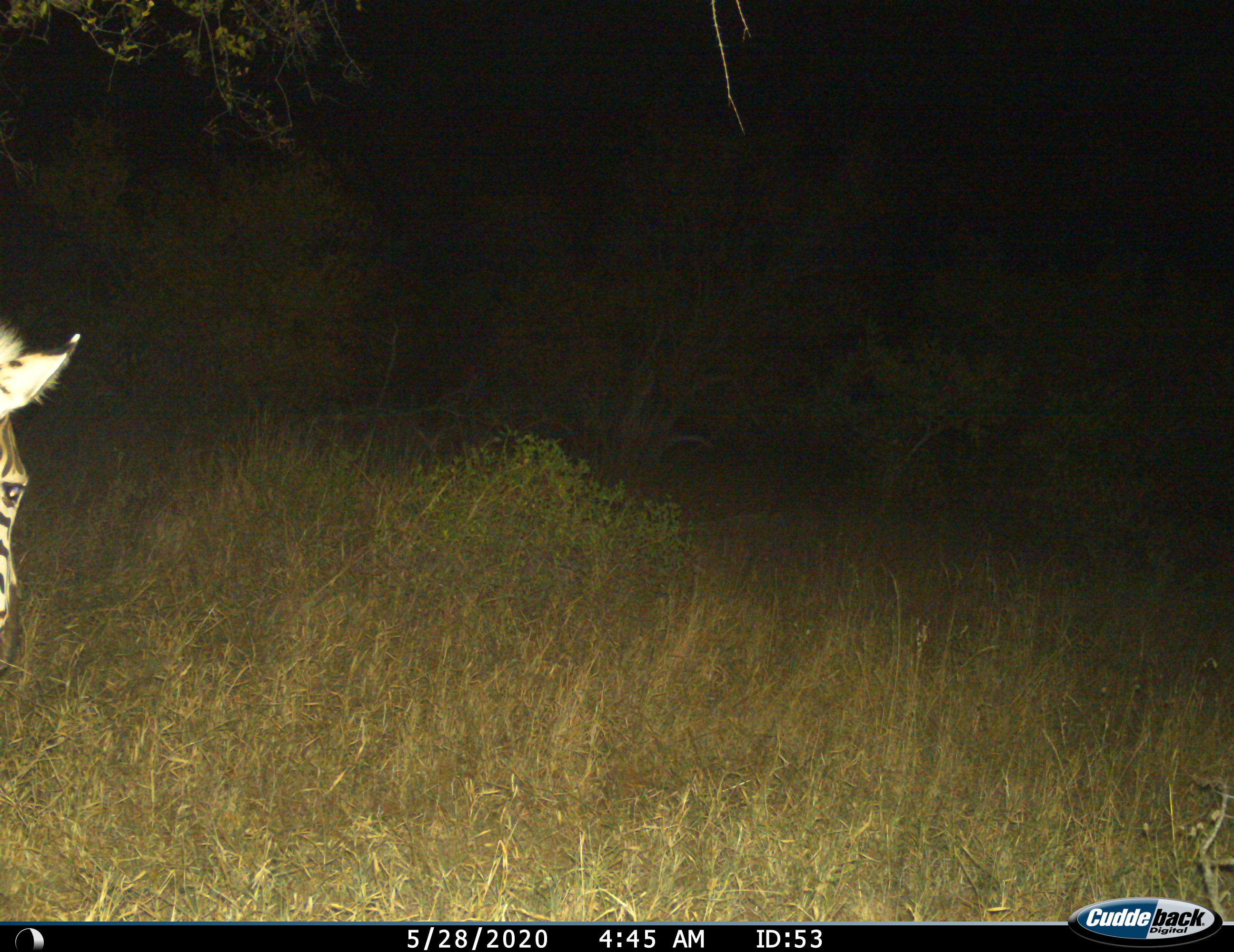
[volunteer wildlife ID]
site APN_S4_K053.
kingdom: Animalia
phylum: Chordata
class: Mammalia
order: Perissodactyla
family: Equidae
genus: Equus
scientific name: Equus quagga burchellii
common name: burchell's zebra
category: zebraburchells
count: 1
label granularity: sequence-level